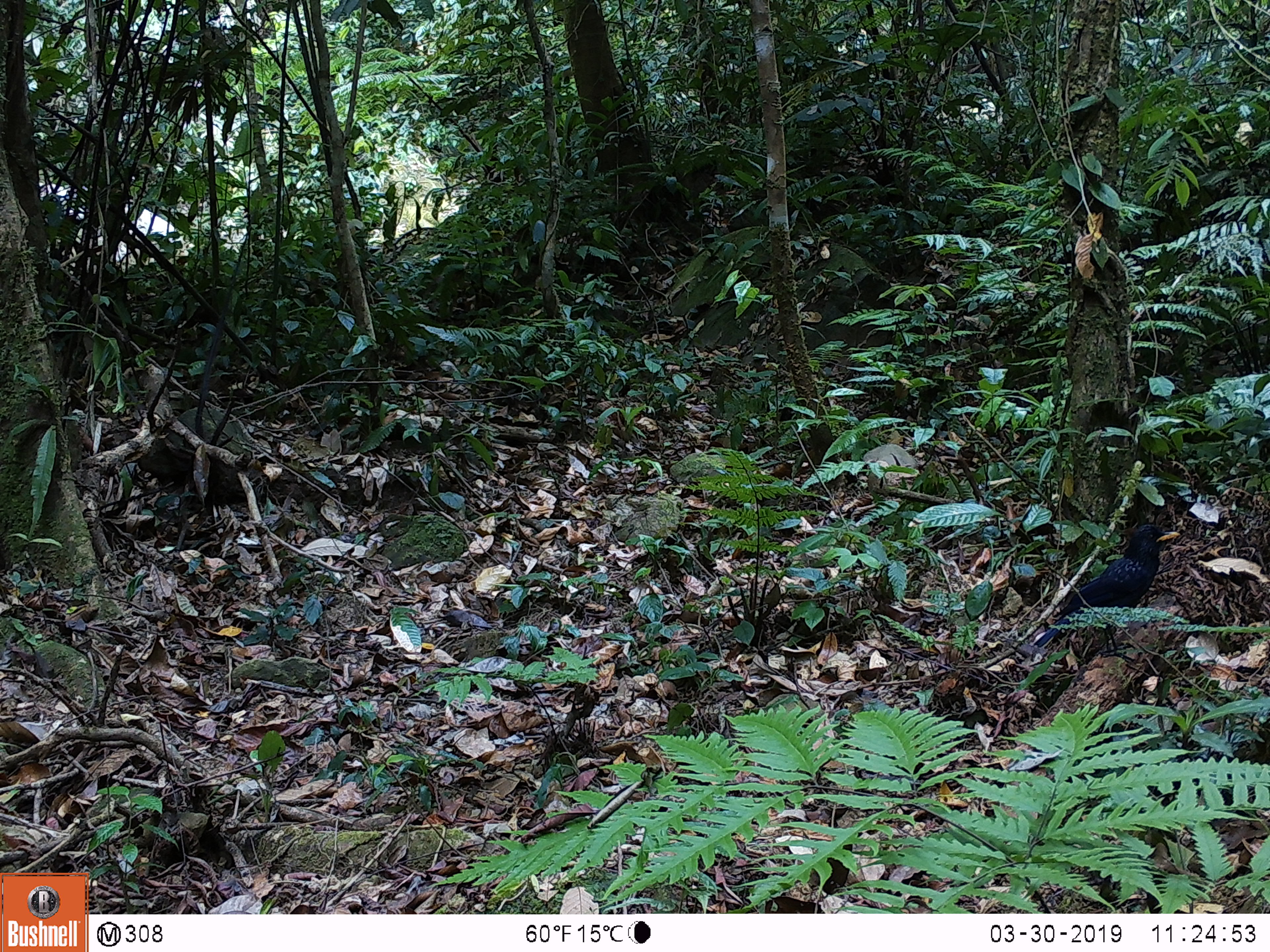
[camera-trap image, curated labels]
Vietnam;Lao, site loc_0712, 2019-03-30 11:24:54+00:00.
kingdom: Animalia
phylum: Chordata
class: Aves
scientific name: Aves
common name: bird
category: unidentified bird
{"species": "unidentified bird (bird) (Aves)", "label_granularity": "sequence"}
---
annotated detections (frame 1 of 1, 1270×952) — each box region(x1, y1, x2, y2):
unidentified bird: region(1033, 523, 1180, 661)